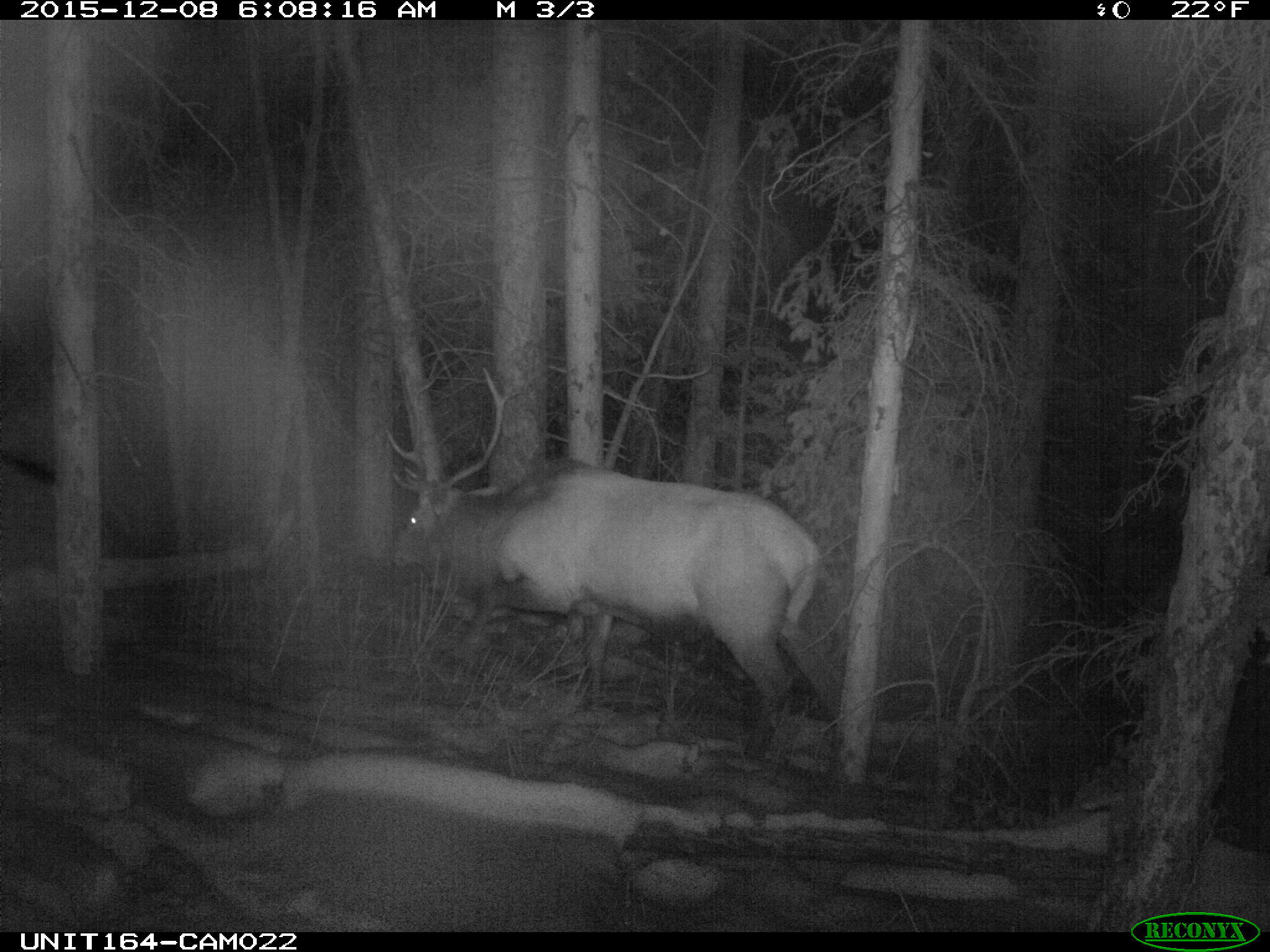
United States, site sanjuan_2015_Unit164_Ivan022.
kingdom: Animalia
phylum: Chordata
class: Mammalia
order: Artiodactyla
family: Cervidae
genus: Cervus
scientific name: Cervus elaphus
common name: red deer